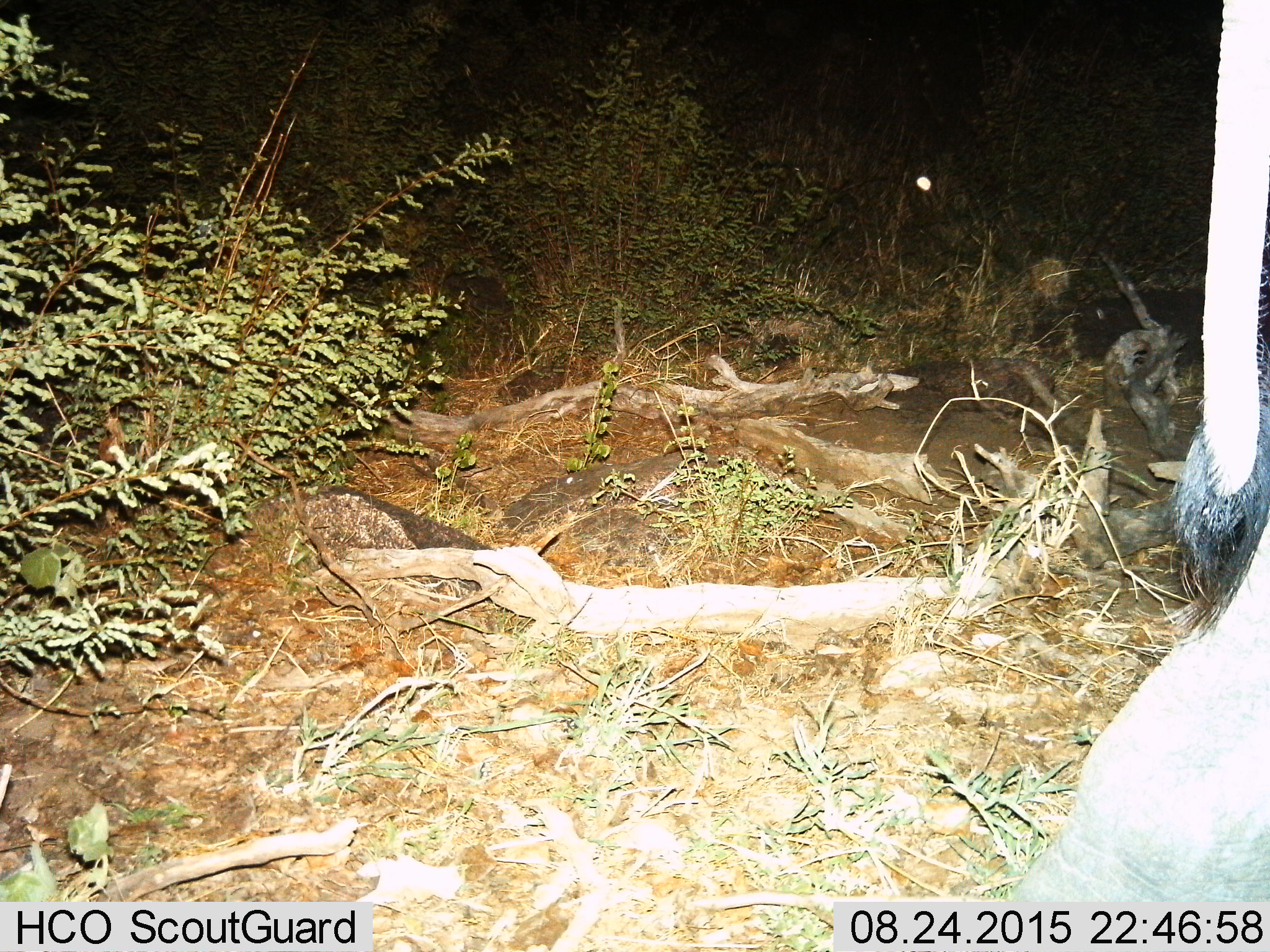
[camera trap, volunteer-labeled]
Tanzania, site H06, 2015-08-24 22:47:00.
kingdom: Animalia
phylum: Chordata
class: Mammalia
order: Proboscidea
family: Elephantidae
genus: Loxodonta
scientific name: Loxodonta africana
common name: african bush elephant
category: elephant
Elephant (african bush elephant) (Loxodonta africana), count 1. Behavior (volunteer vote fractions): standing 40%, resting 0%, moving 60%, interacting 0%. Young present (vote fraction): 20%. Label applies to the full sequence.